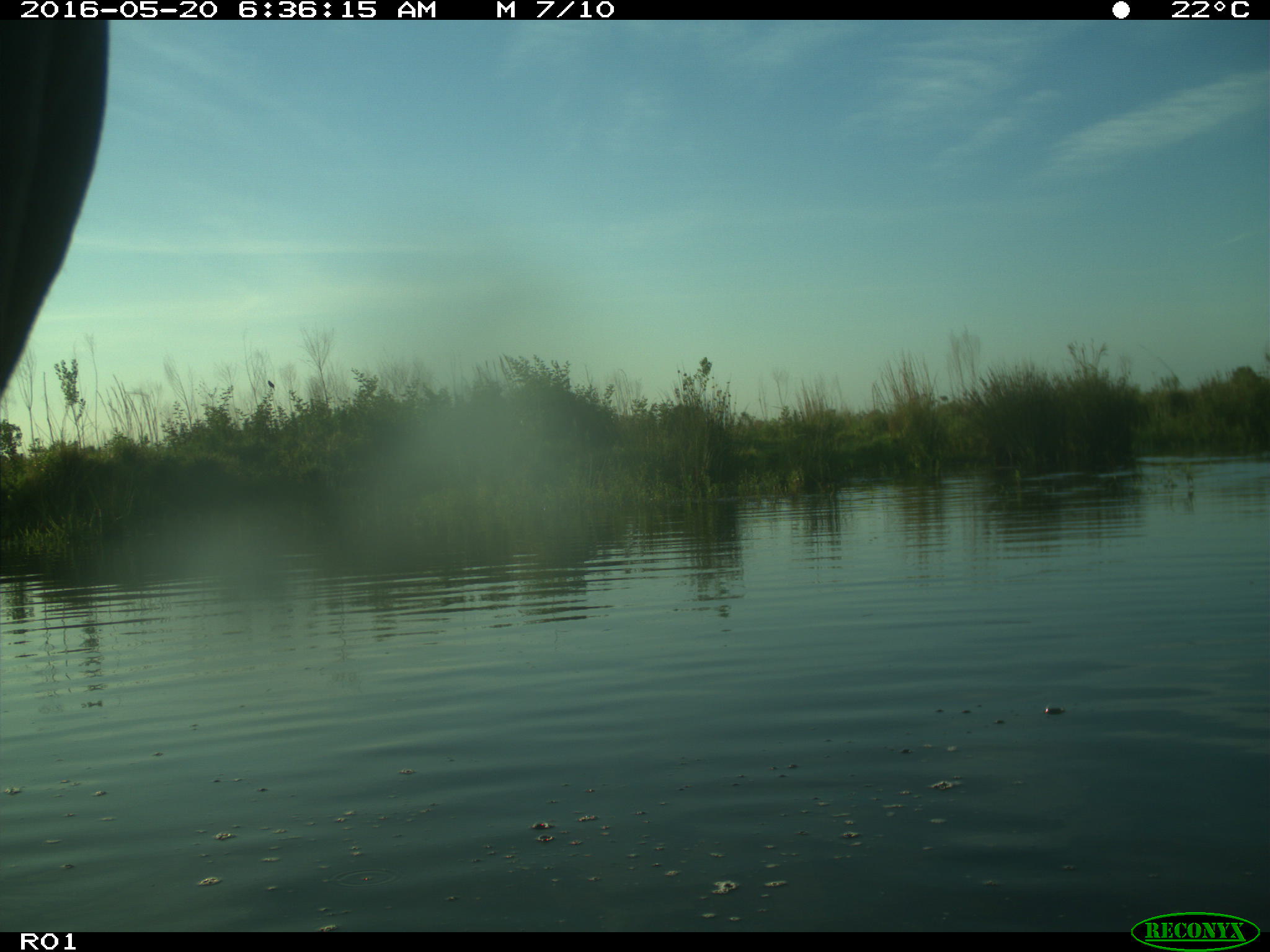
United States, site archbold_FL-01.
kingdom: Animalia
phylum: Chordata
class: Mammalia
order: Artiodactyla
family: Bovidae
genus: Bos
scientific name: Bos taurus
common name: domestic cow